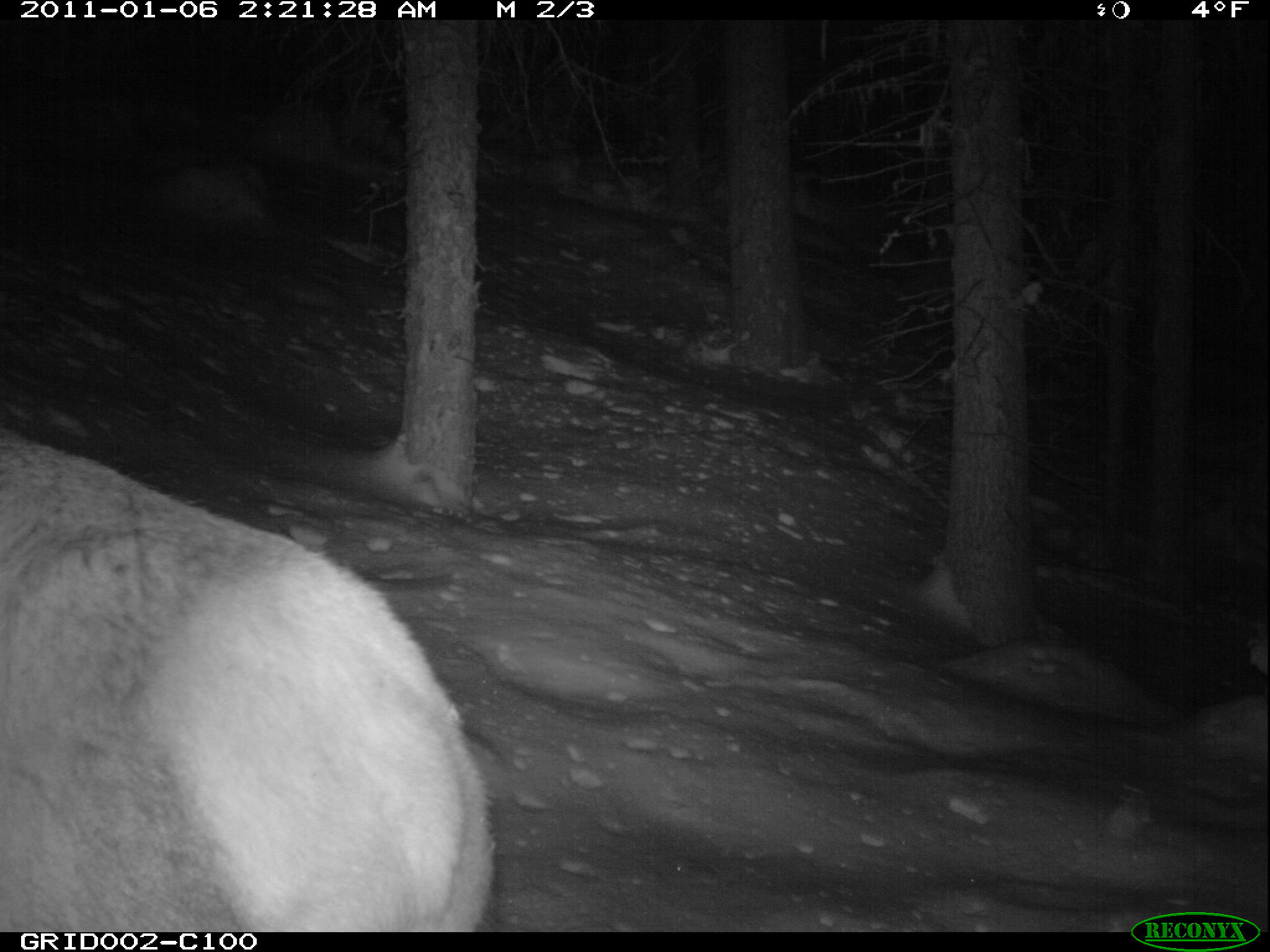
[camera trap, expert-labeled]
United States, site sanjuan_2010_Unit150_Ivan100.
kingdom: Animalia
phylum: Chordata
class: Mammalia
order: Artiodactyla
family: Cervidae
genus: Cervus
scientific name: Cervus elaphus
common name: red deer